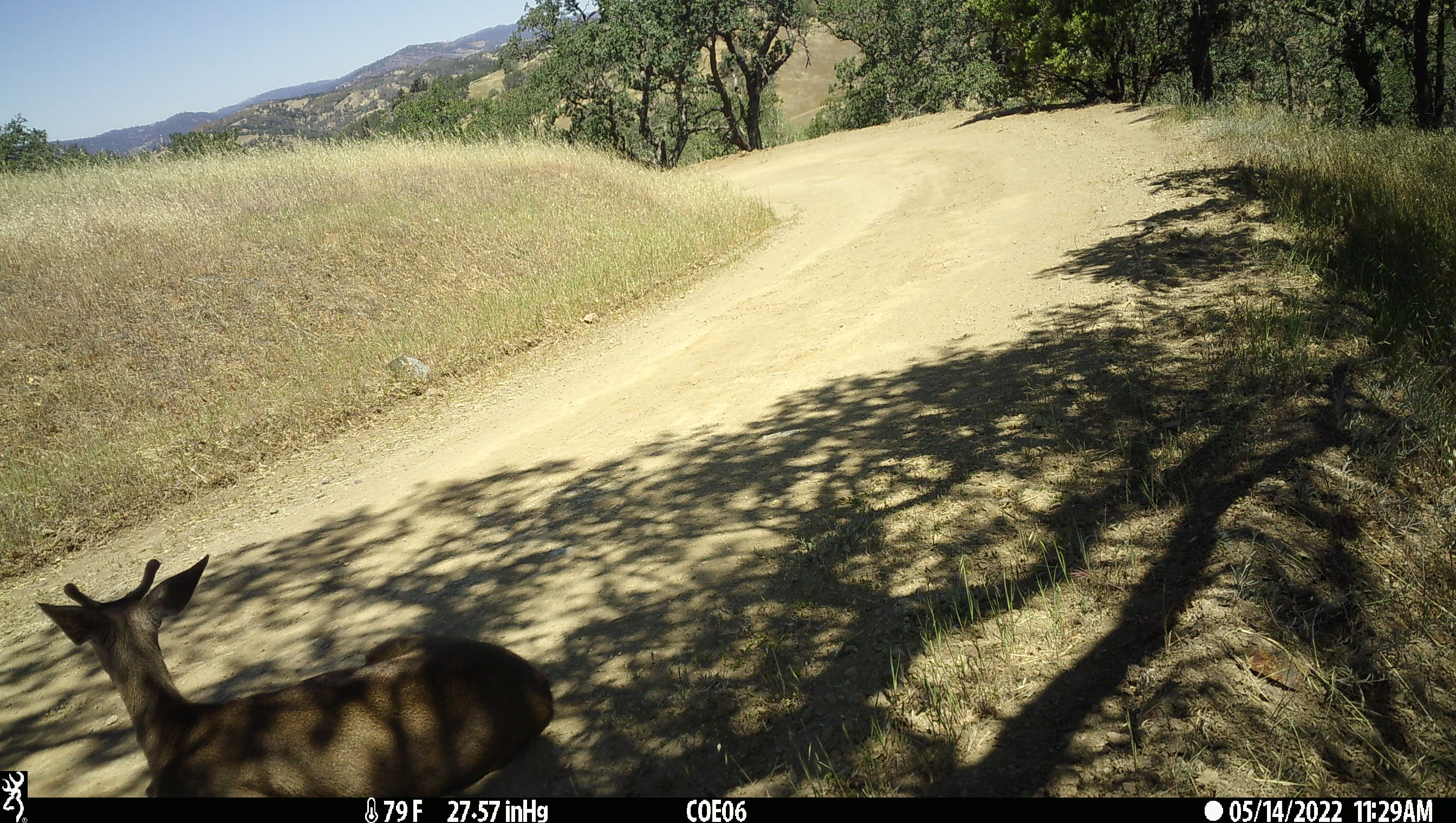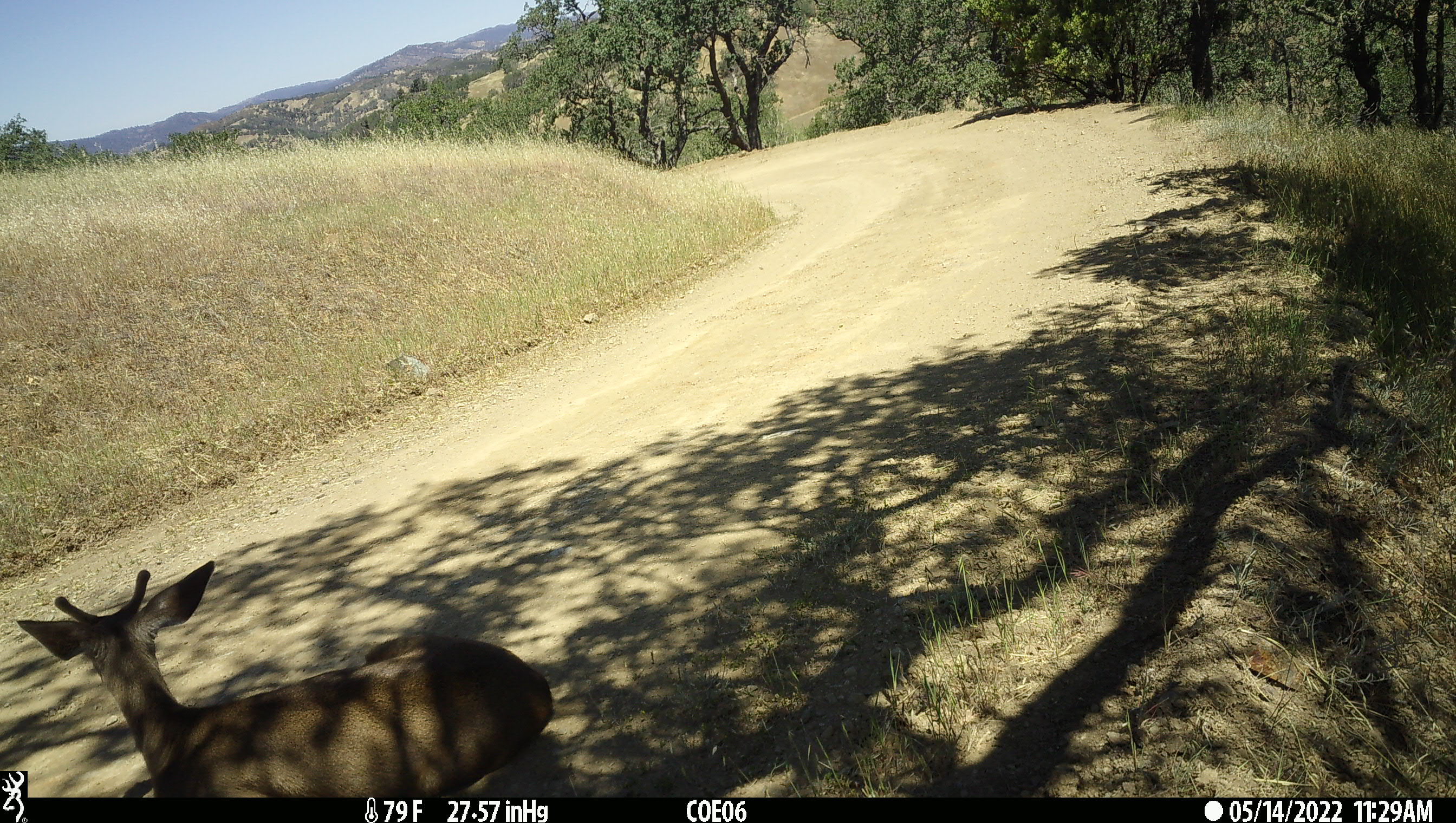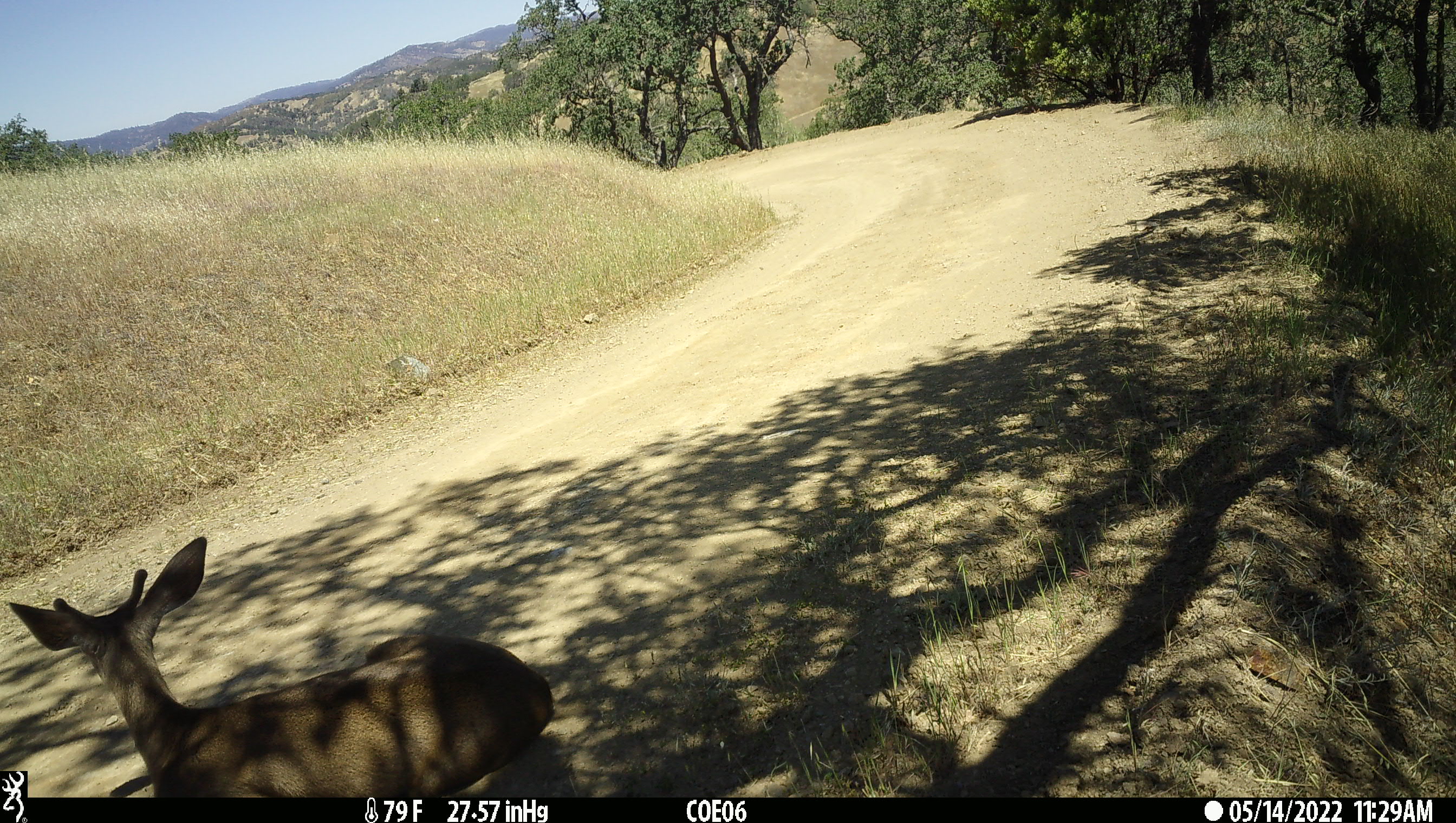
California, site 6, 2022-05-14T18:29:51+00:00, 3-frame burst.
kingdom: Animalia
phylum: Chordata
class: Mammalia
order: Artiodactyla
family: Cervidae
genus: Odocoileus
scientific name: Odocoileus hemionus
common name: mule deer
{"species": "mule deer (Odocoileus hemionus)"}